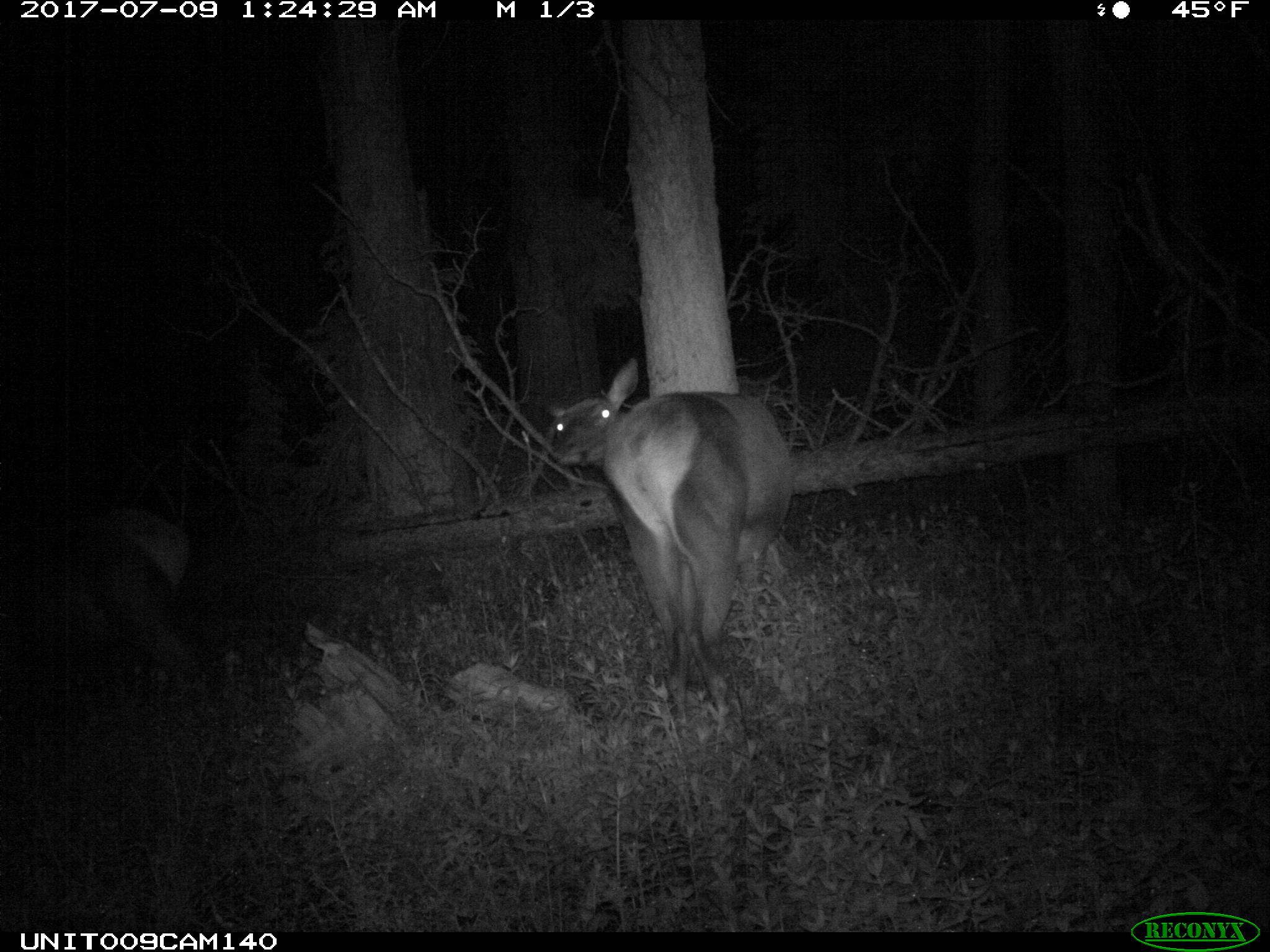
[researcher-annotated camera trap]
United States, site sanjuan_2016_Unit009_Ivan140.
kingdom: Animalia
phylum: Chordata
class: Mammalia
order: Artiodactyla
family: Cervidae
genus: Cervus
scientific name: Cervus elaphus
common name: red deer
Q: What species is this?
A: Cervus elaphus (red deer).